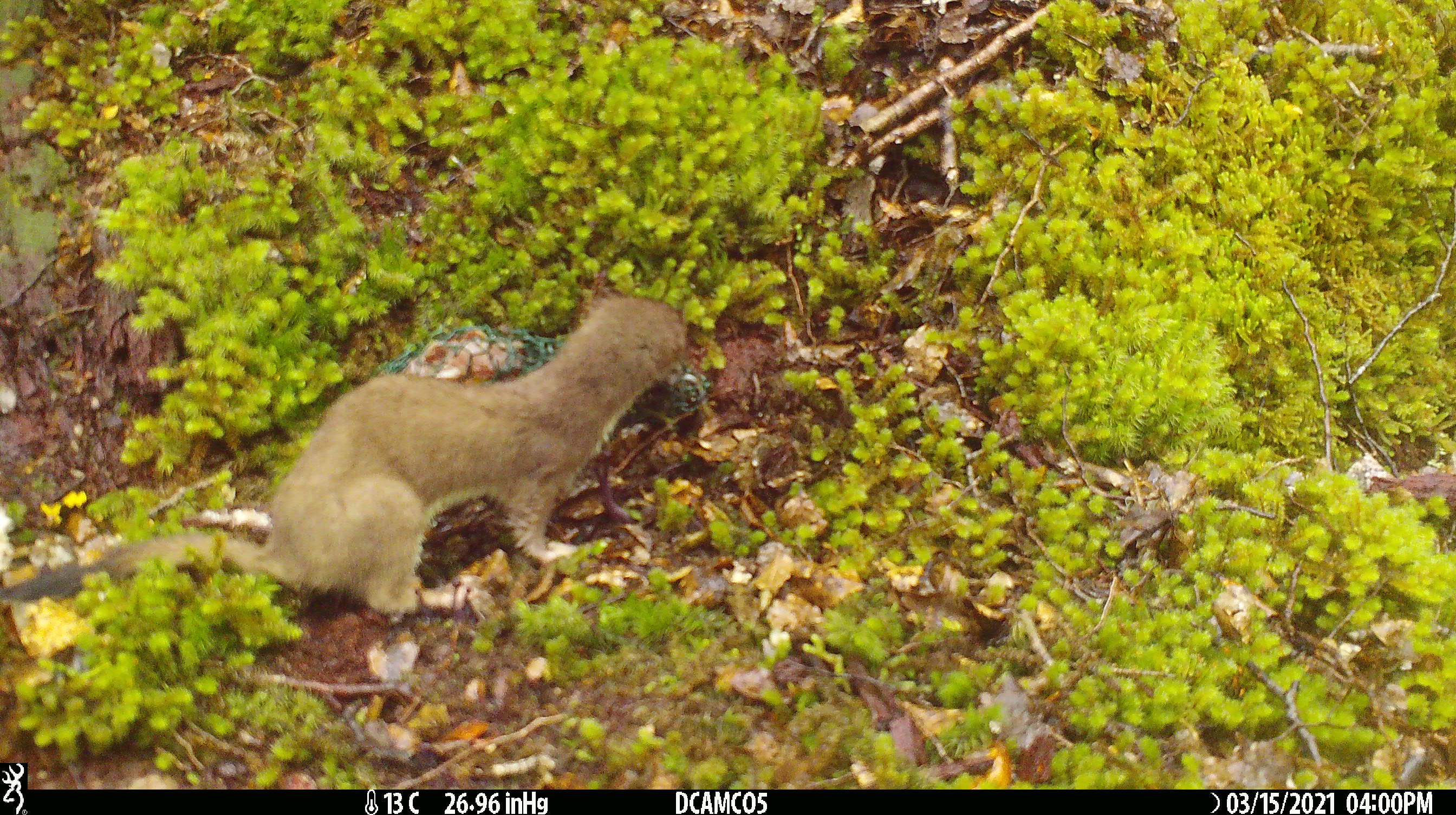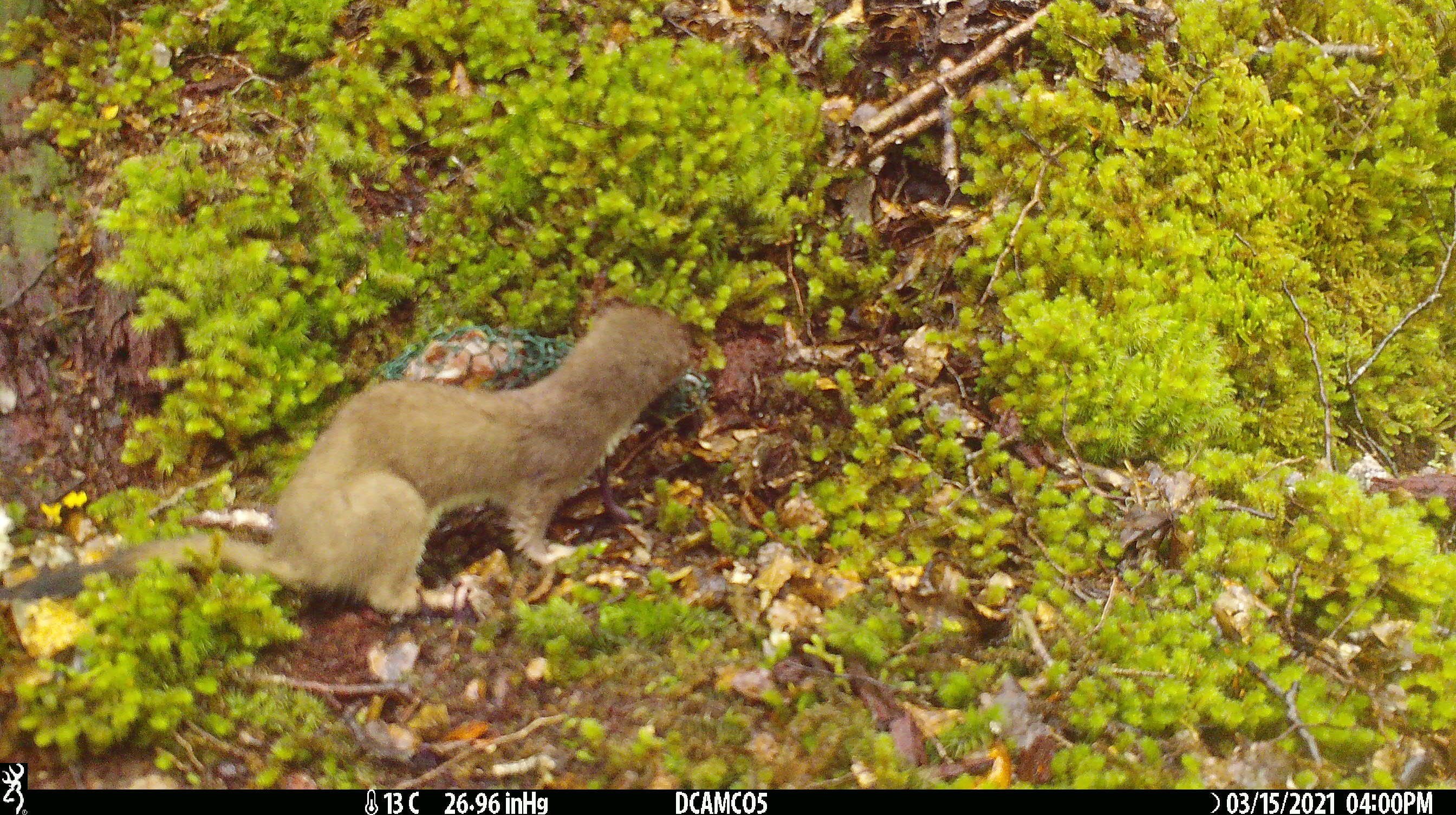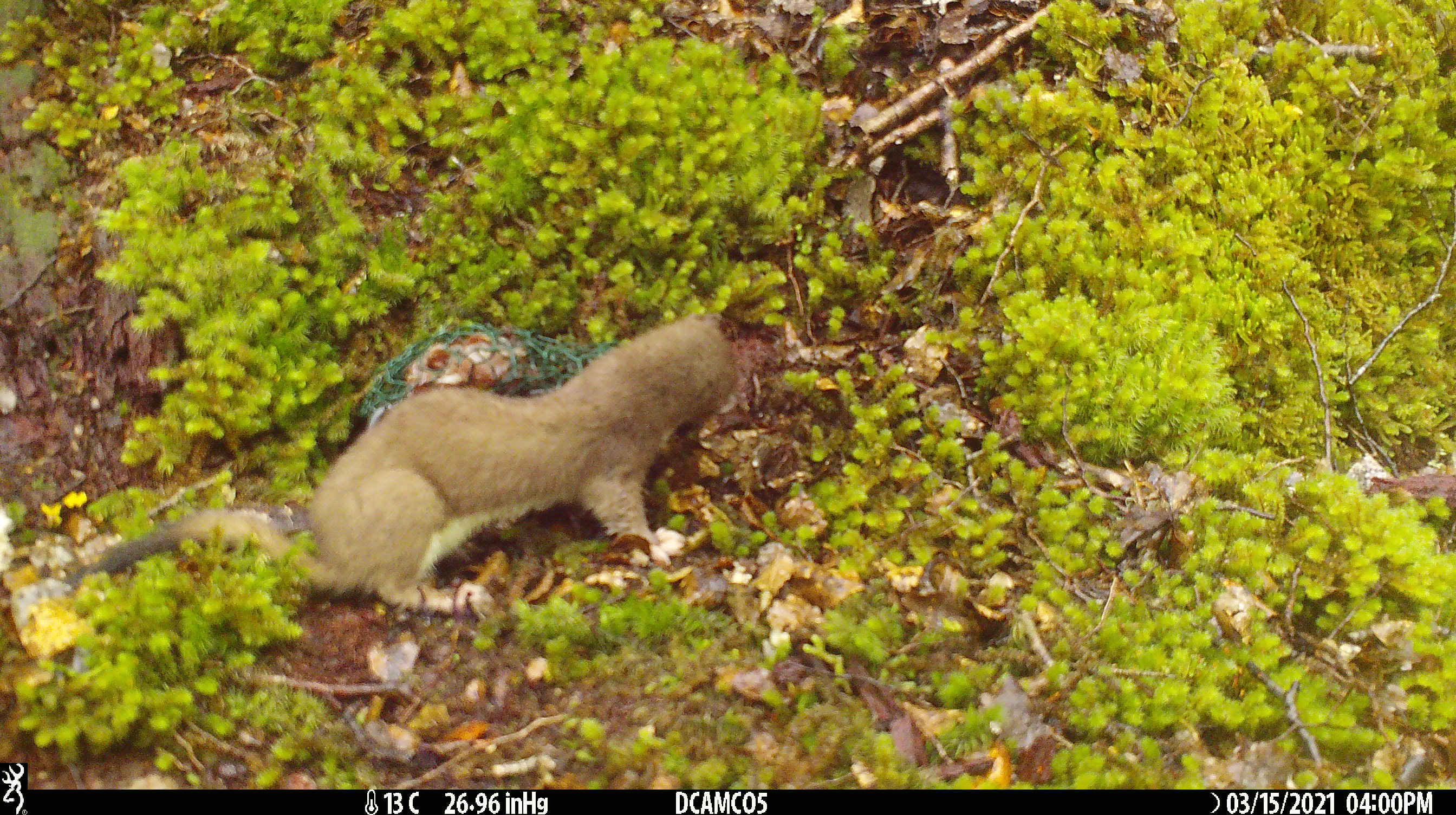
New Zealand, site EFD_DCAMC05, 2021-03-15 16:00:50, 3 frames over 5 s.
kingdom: Animalia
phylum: Chordata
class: Mammalia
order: Carnivora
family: Mustelidae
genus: Mustela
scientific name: Mustela erminea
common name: stoat